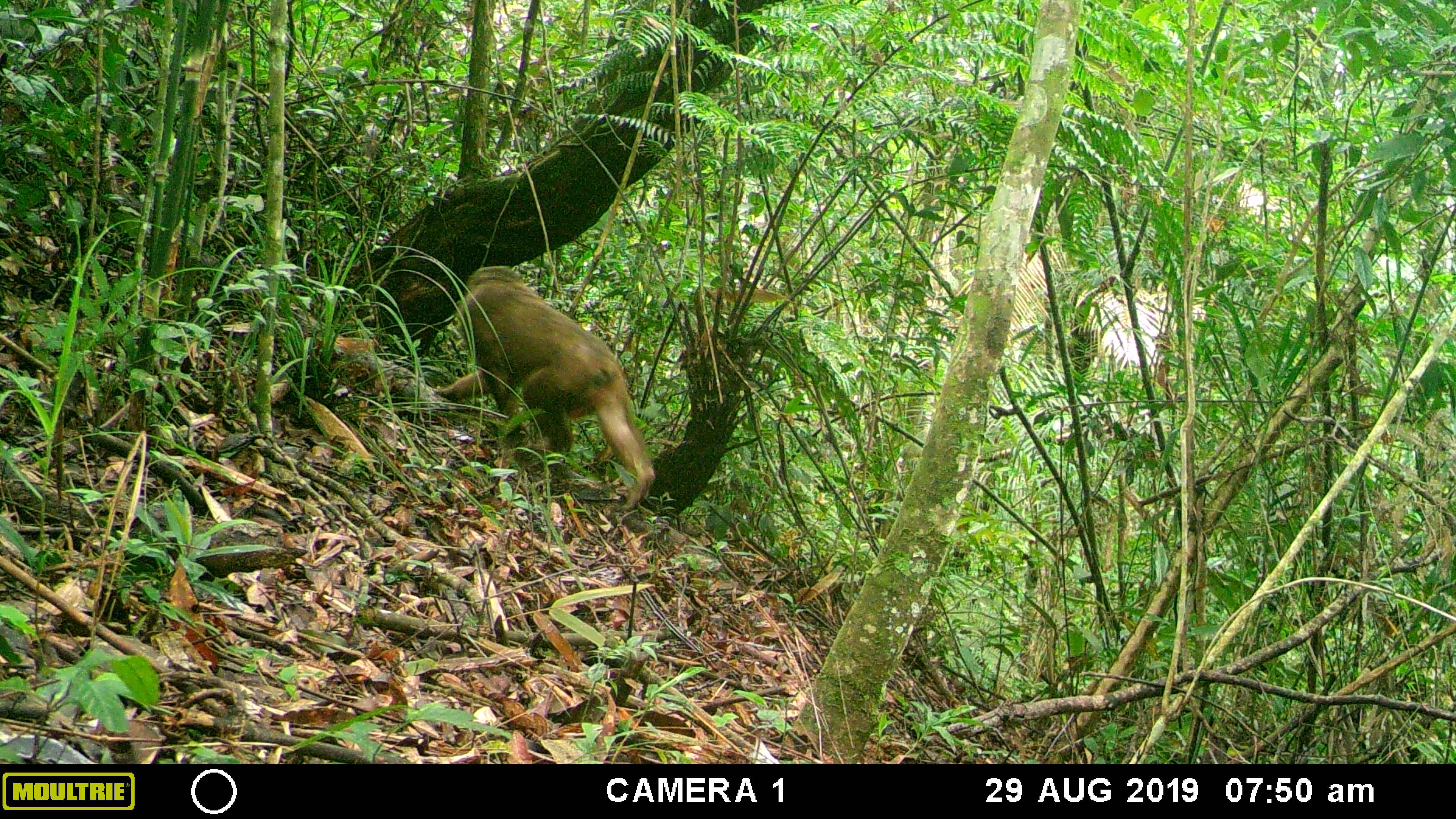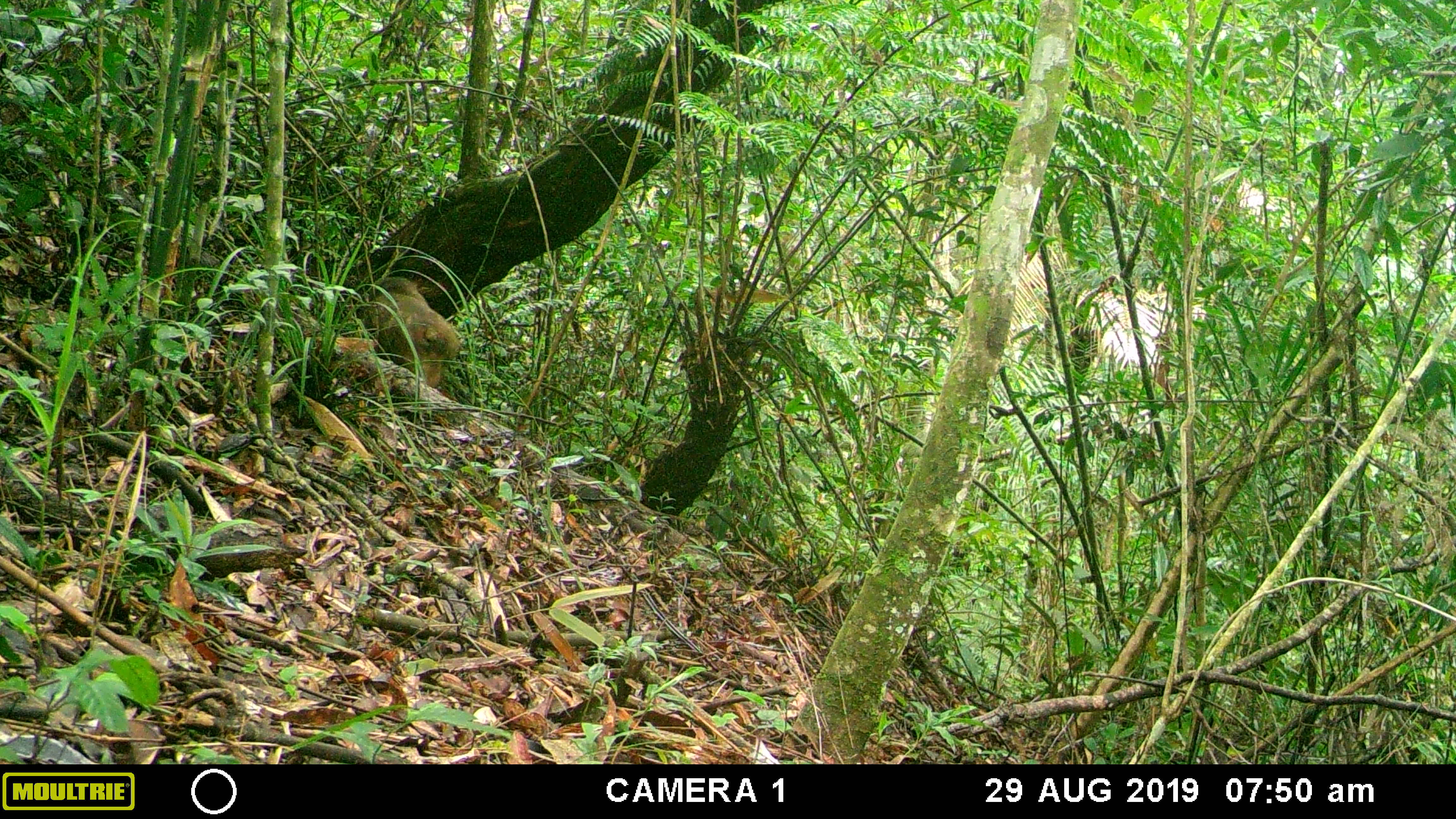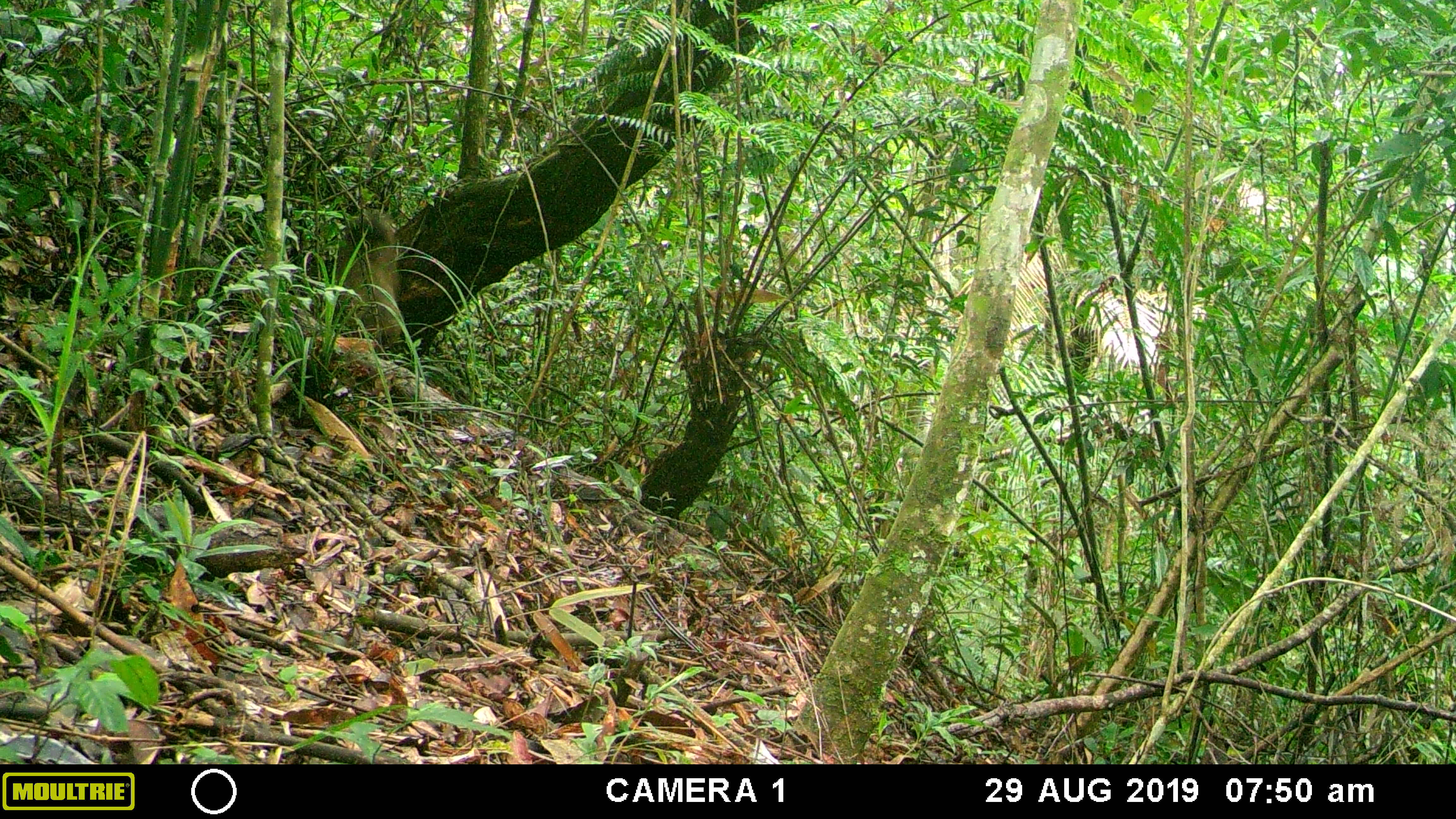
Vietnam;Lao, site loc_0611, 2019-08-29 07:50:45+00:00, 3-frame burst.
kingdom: Animalia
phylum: Chordata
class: Mammalia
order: Primates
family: Cercopithecidae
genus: Macaca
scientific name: Macaca arctoides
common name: stump-tailed macaque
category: stump tailed macaque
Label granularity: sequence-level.